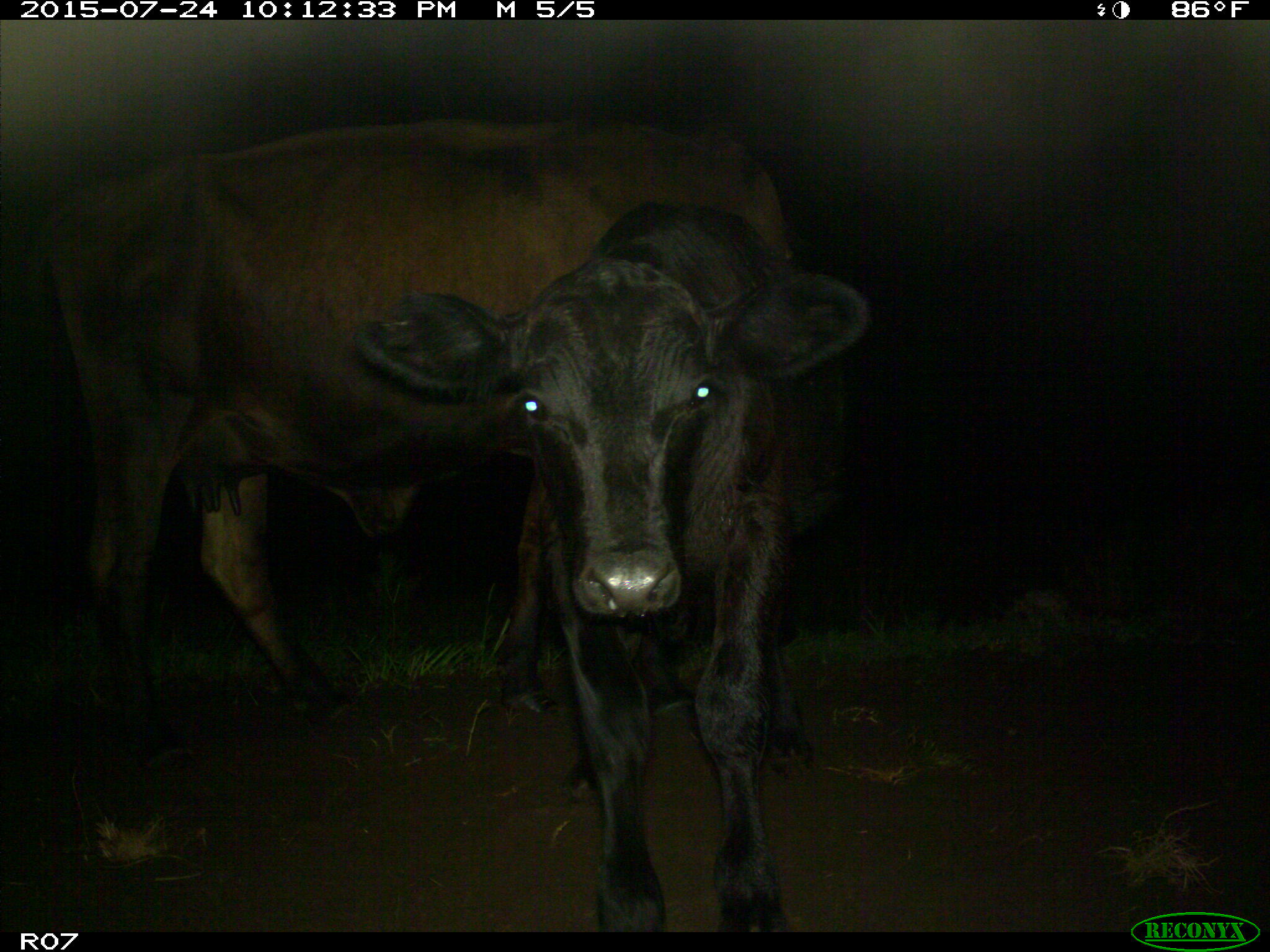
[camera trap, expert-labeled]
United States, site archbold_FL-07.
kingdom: Animalia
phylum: Chordata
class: Mammalia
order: Artiodactyla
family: Bovidae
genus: Bos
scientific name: Bos taurus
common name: domestic cow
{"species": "Bos taurus (domestic cow)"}